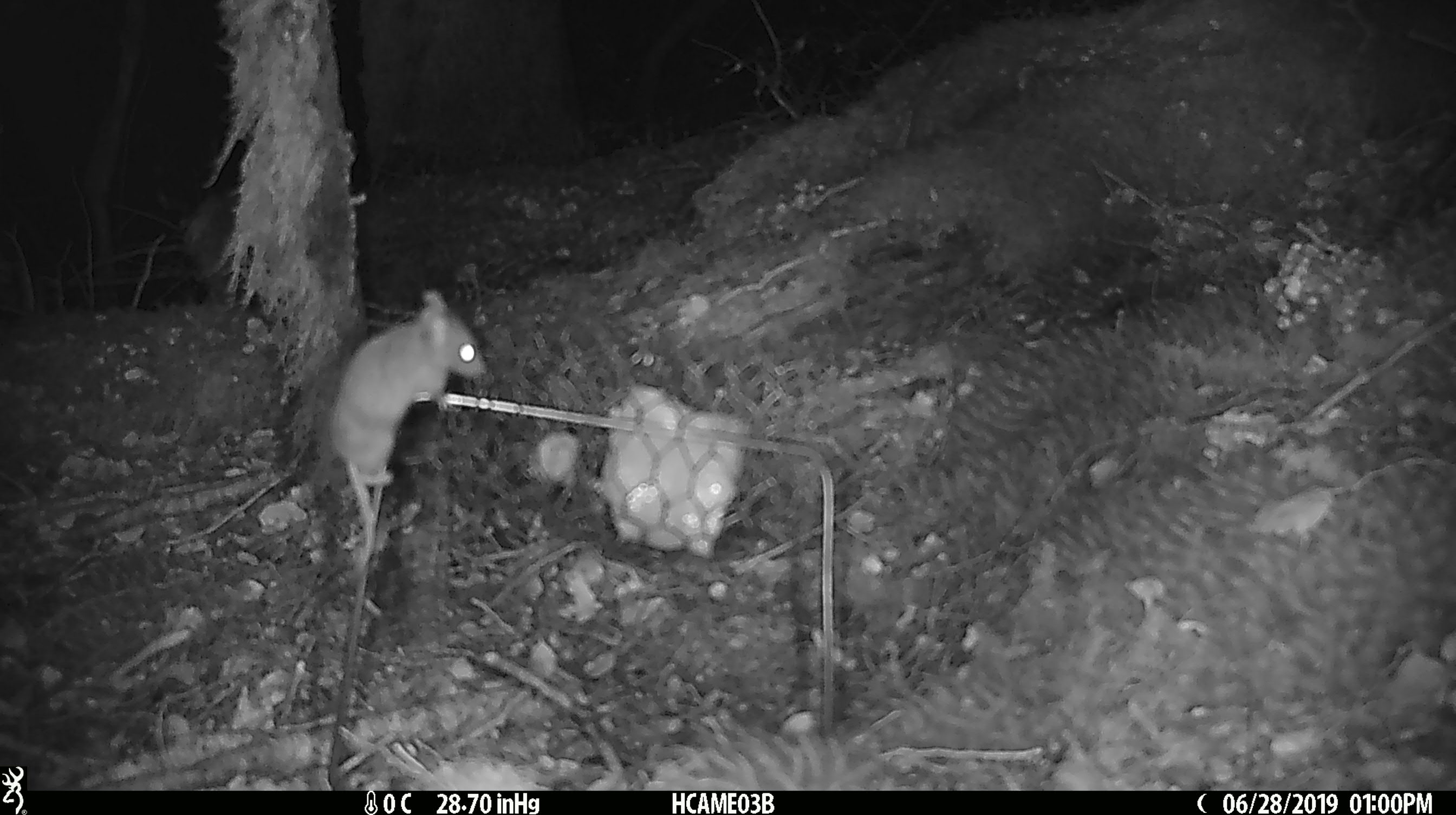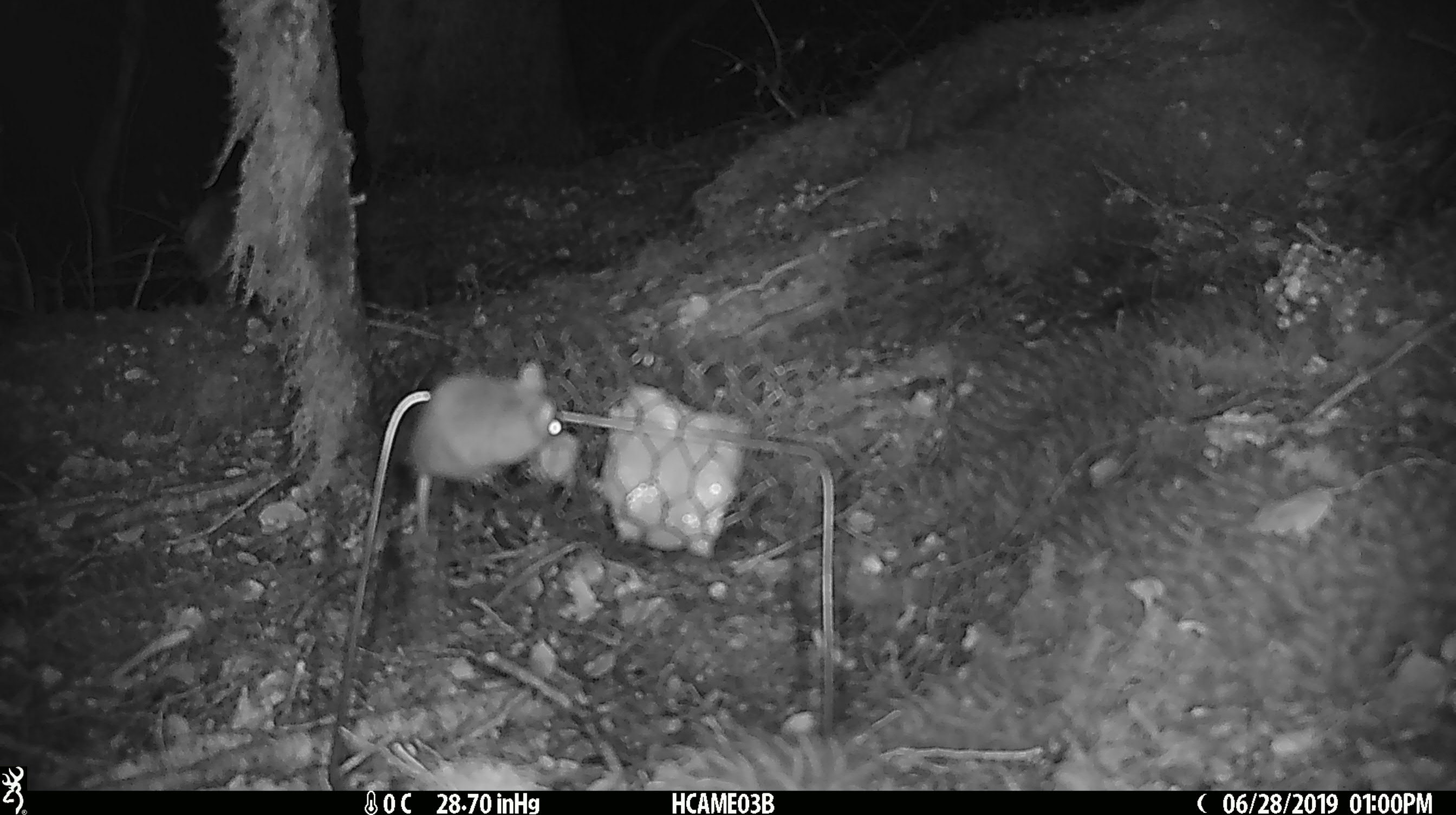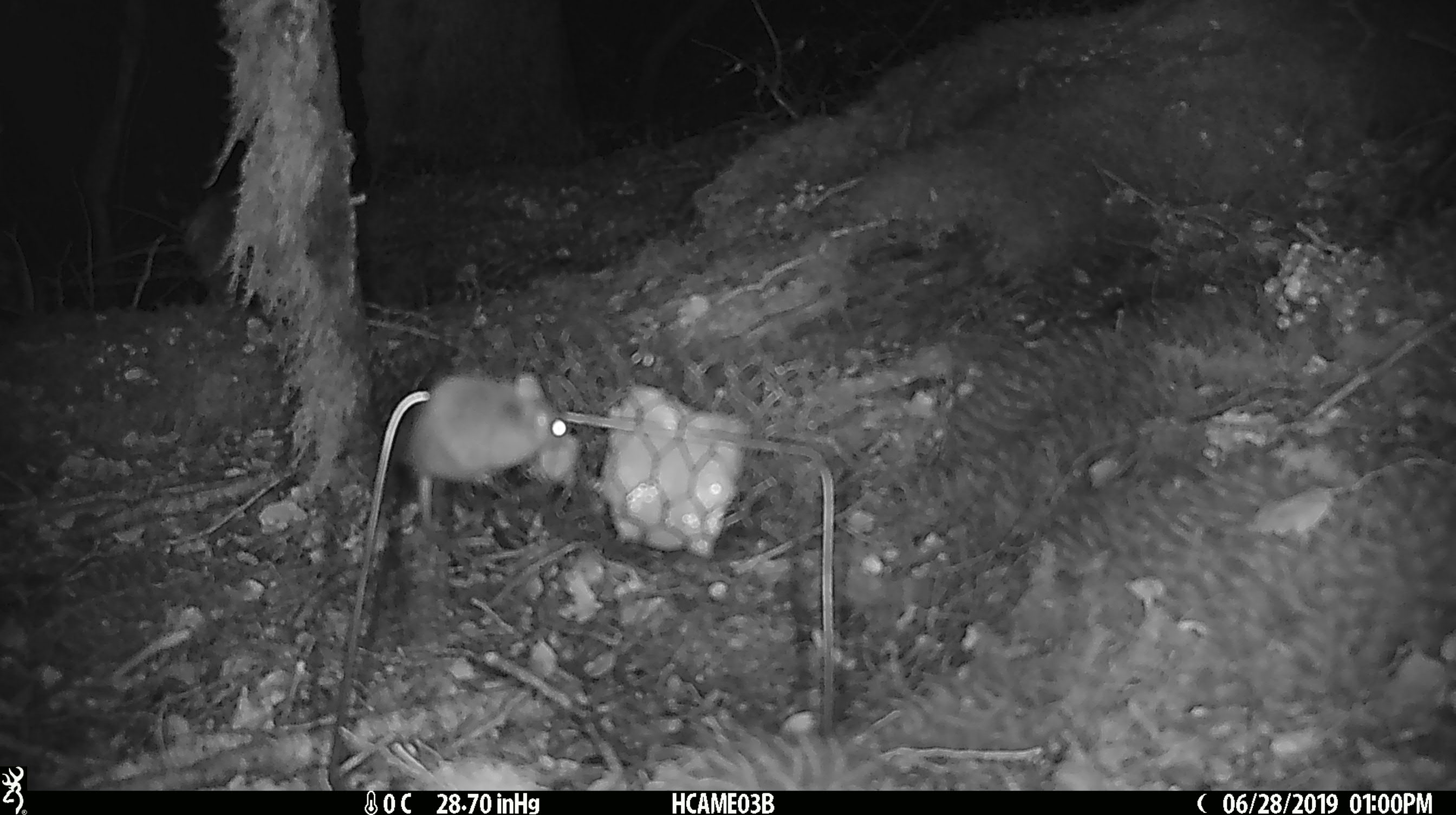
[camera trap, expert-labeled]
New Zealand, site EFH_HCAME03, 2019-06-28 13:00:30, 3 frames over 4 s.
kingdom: Animalia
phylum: Chordata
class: Mammalia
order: Rodentia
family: Muridae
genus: Mus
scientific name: Mus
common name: mouse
Mouse (Mus).